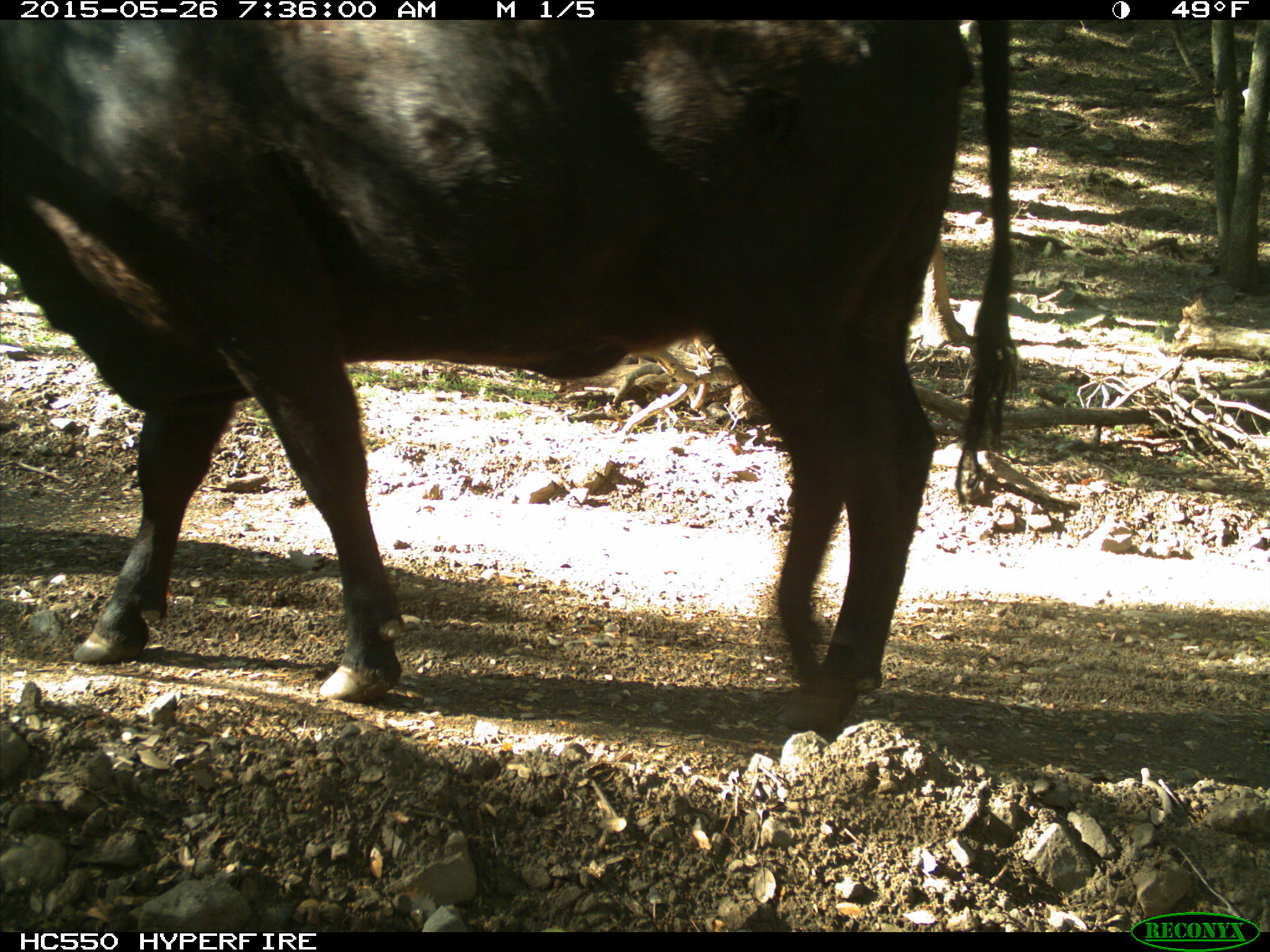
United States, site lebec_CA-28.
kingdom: Animalia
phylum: Chordata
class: Mammalia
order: Artiodactyla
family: Bovidae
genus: Bos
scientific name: Bos taurus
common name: domestic cow